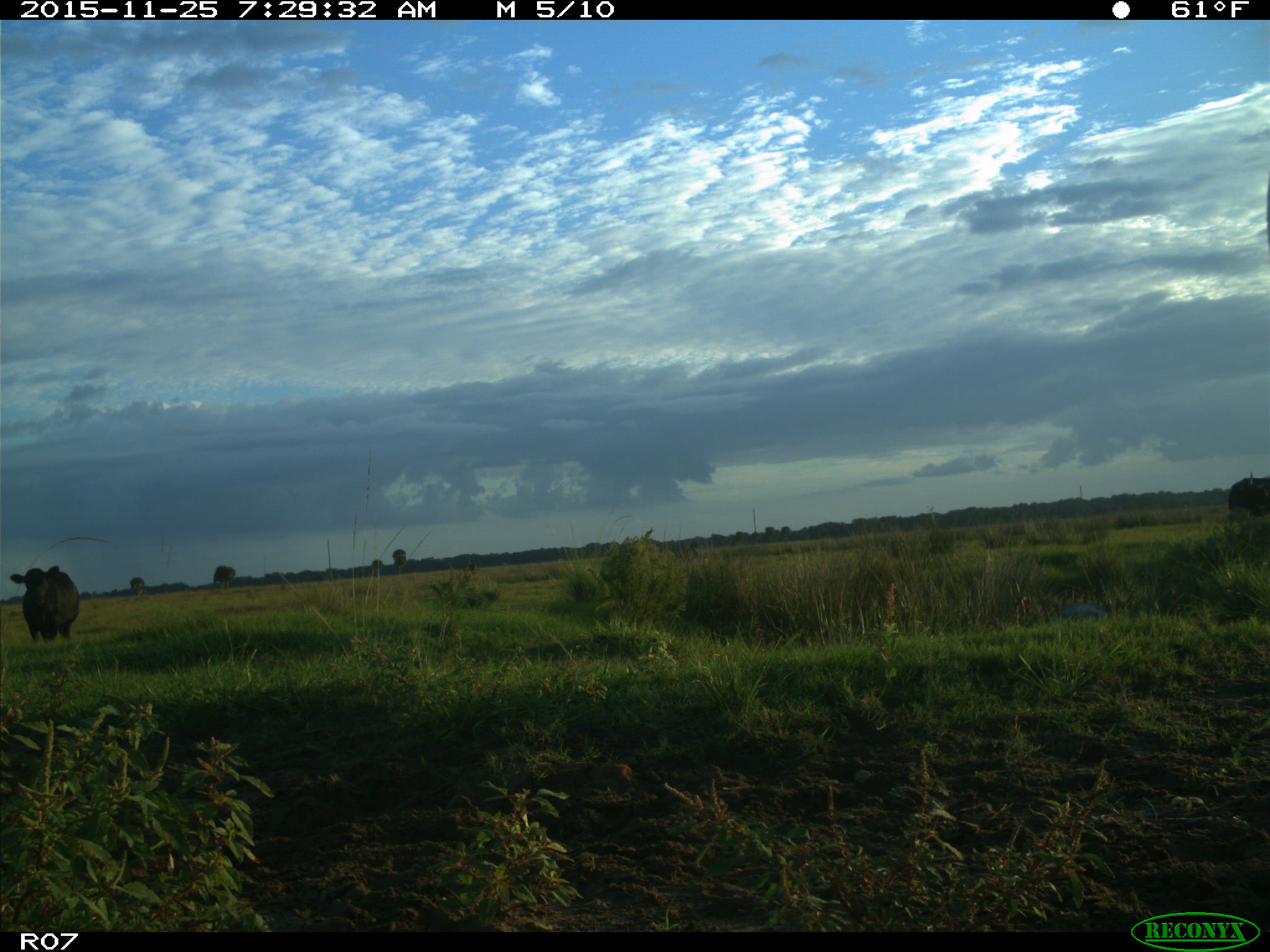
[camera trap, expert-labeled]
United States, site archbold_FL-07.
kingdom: Animalia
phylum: Chordata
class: Mammalia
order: Artiodactyla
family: Bovidae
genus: Bos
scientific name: Bos taurus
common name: domestic cow